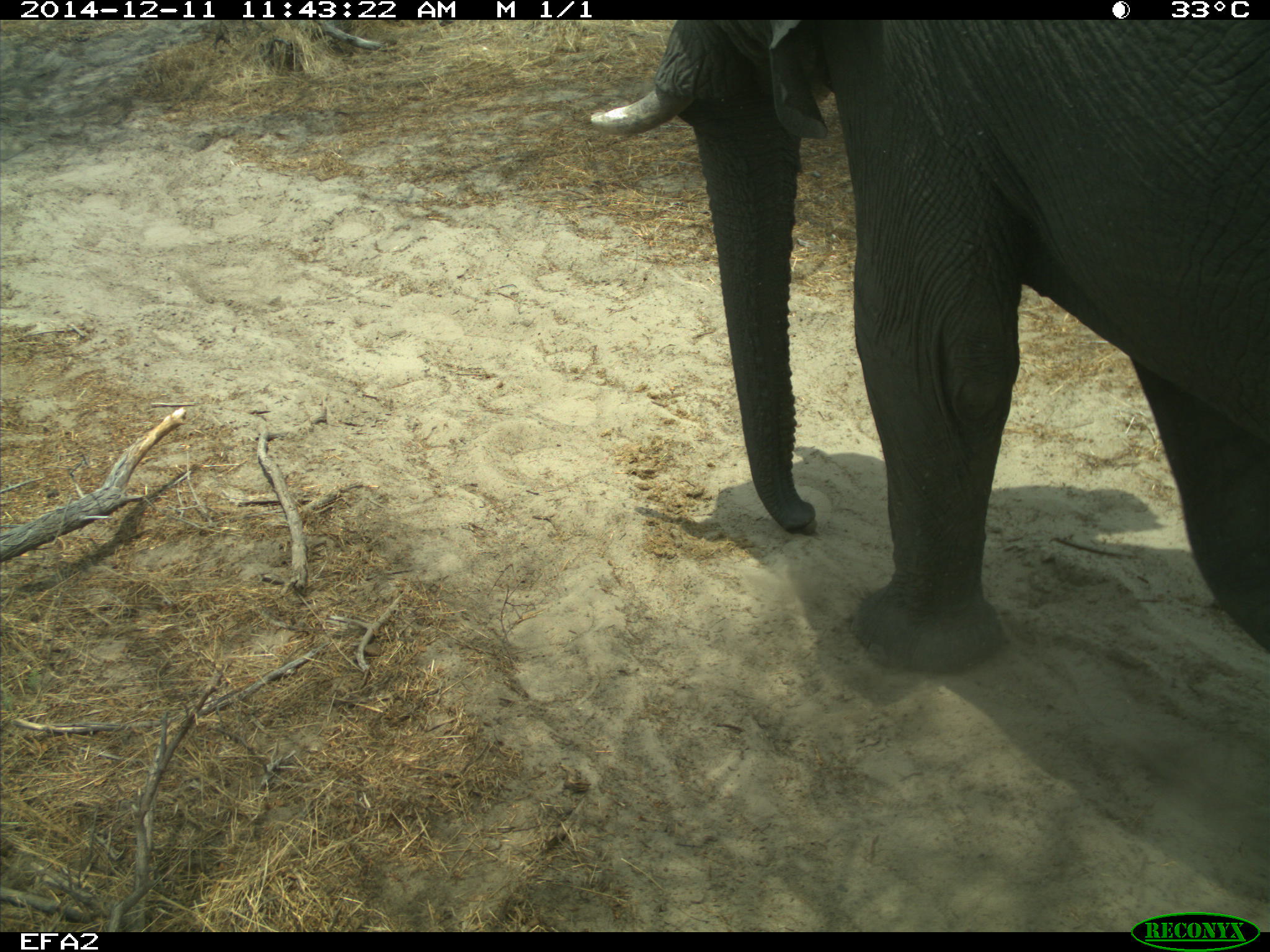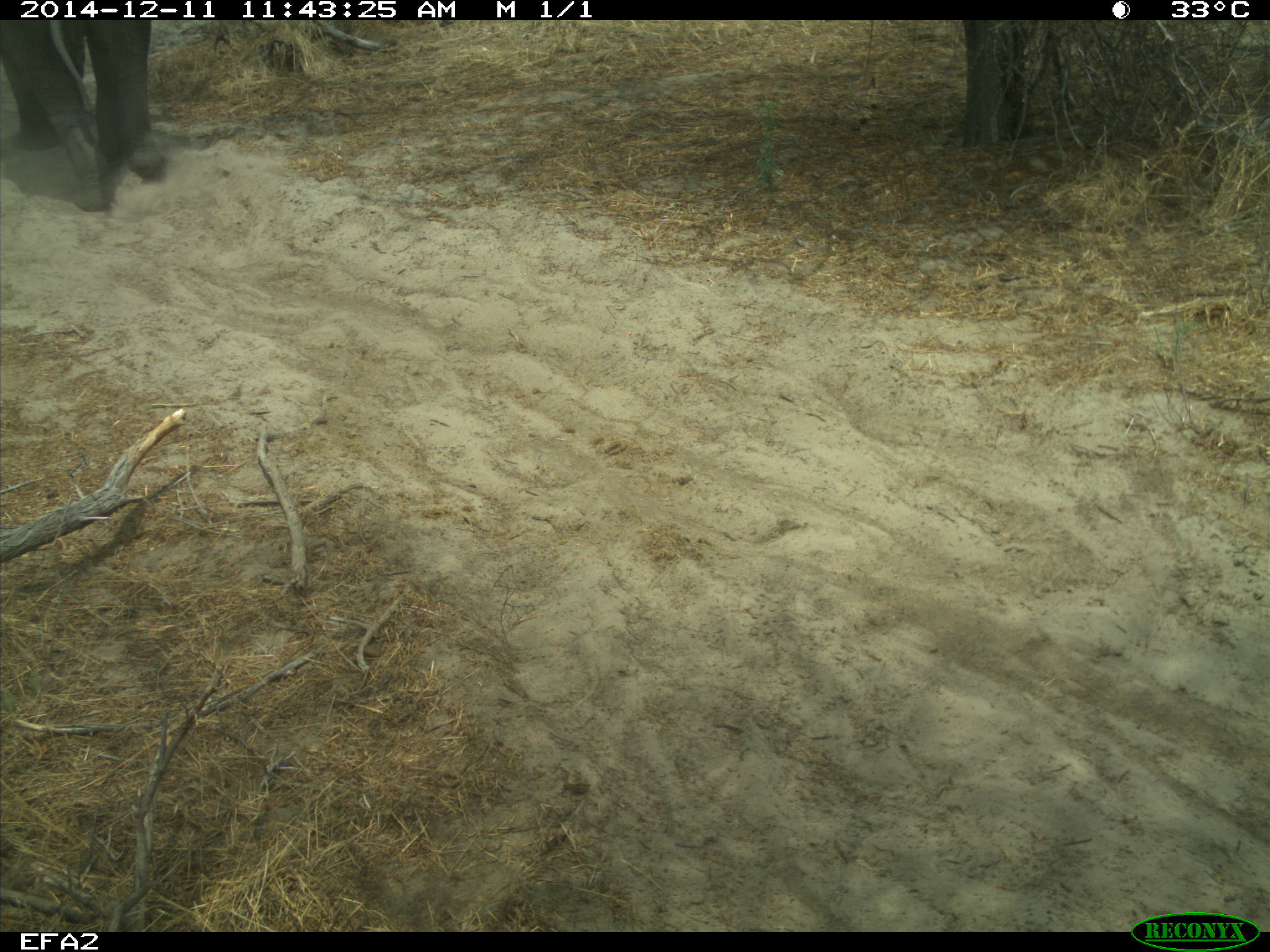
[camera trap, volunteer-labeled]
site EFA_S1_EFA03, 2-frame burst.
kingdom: Animalia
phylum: Chordata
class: Mammalia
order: Proboscidea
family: Elephantidae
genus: Loxodonta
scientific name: Loxodonta africana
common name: african bush elephant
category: elephant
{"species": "elephant (african bush elephant) (Loxodonta africana)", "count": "1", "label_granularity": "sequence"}